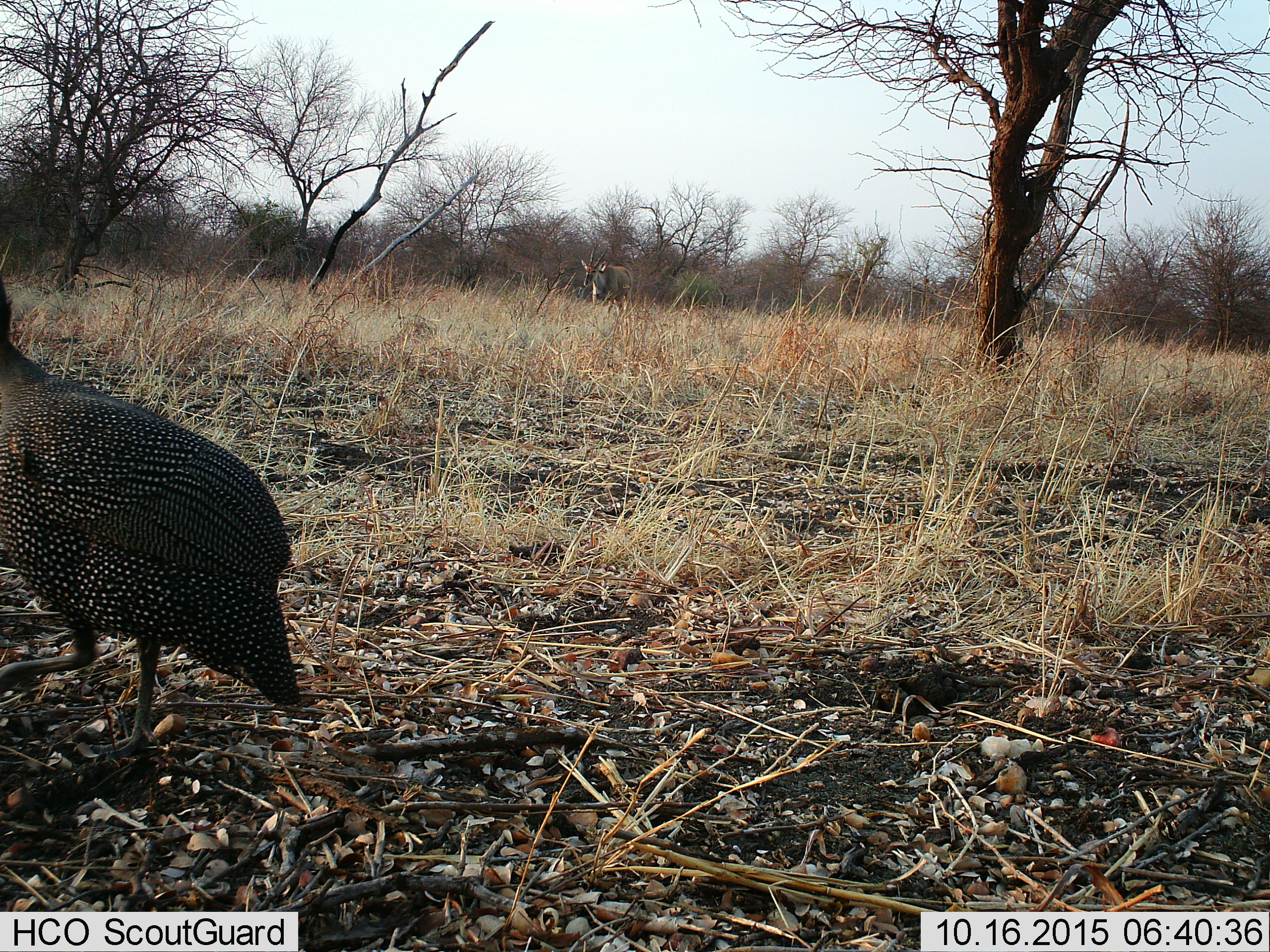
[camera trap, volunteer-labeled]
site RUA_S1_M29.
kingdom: Animalia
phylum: Chordata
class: Mammalia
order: Artiodactyla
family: Bovidae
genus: Tragelaphus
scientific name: Tragelaphus oryx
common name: eland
Eland (Tragelaphus oryx), count 1. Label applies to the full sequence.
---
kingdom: Animalia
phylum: Chordata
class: Aves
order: Galliformes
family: Numididae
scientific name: Numididae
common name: guineafowl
Guineafowl (Numididae), count 1. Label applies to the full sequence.